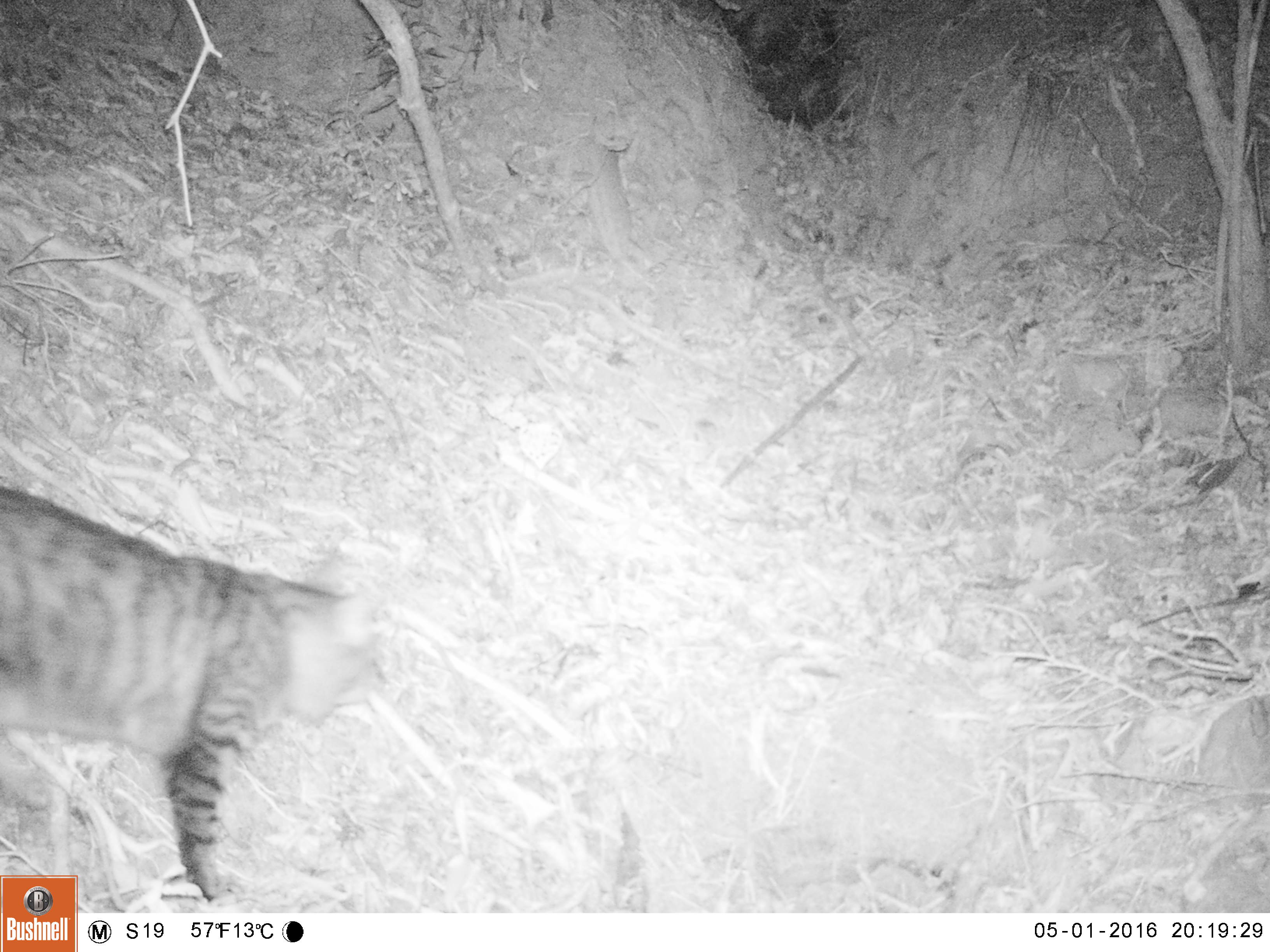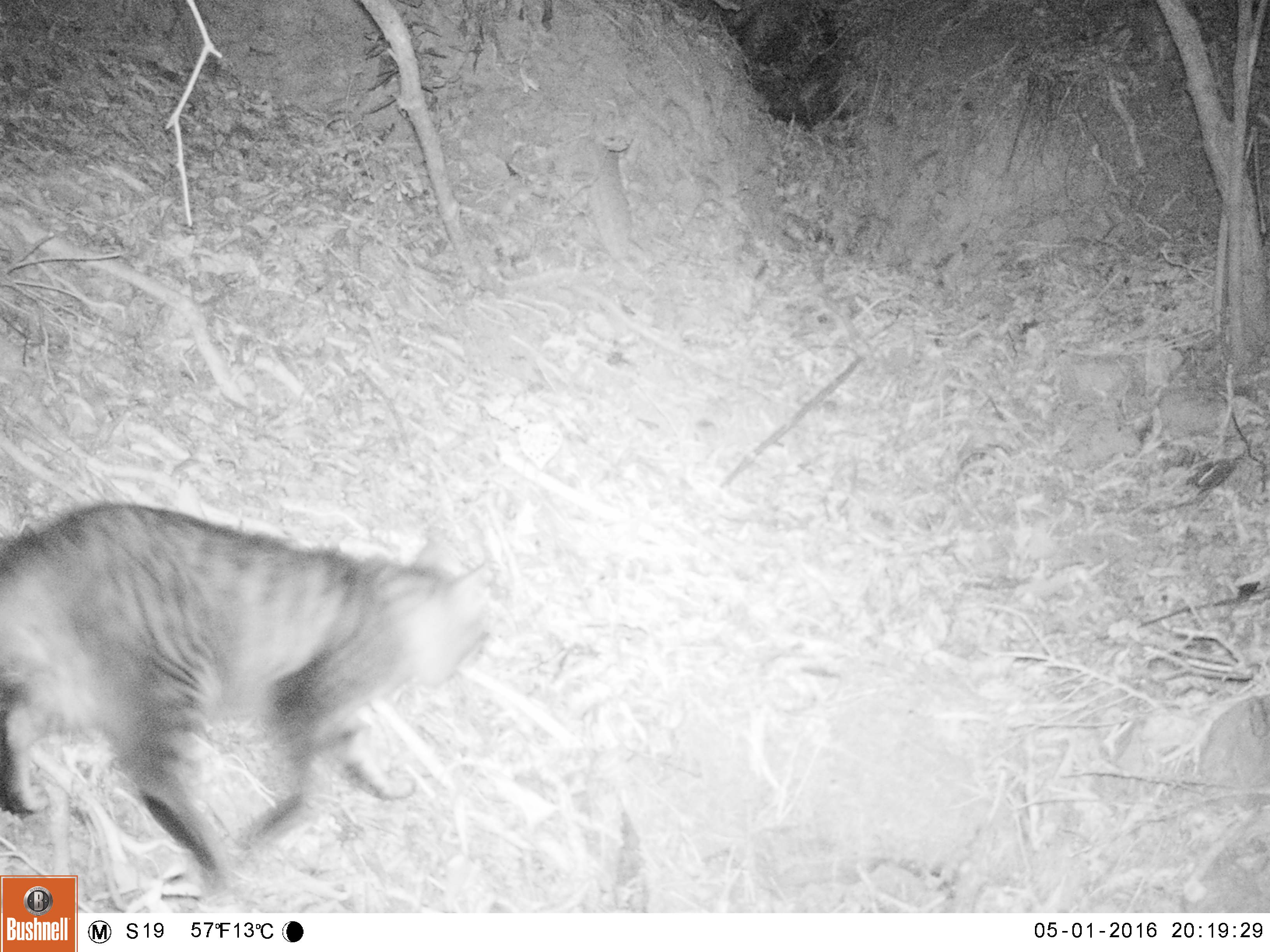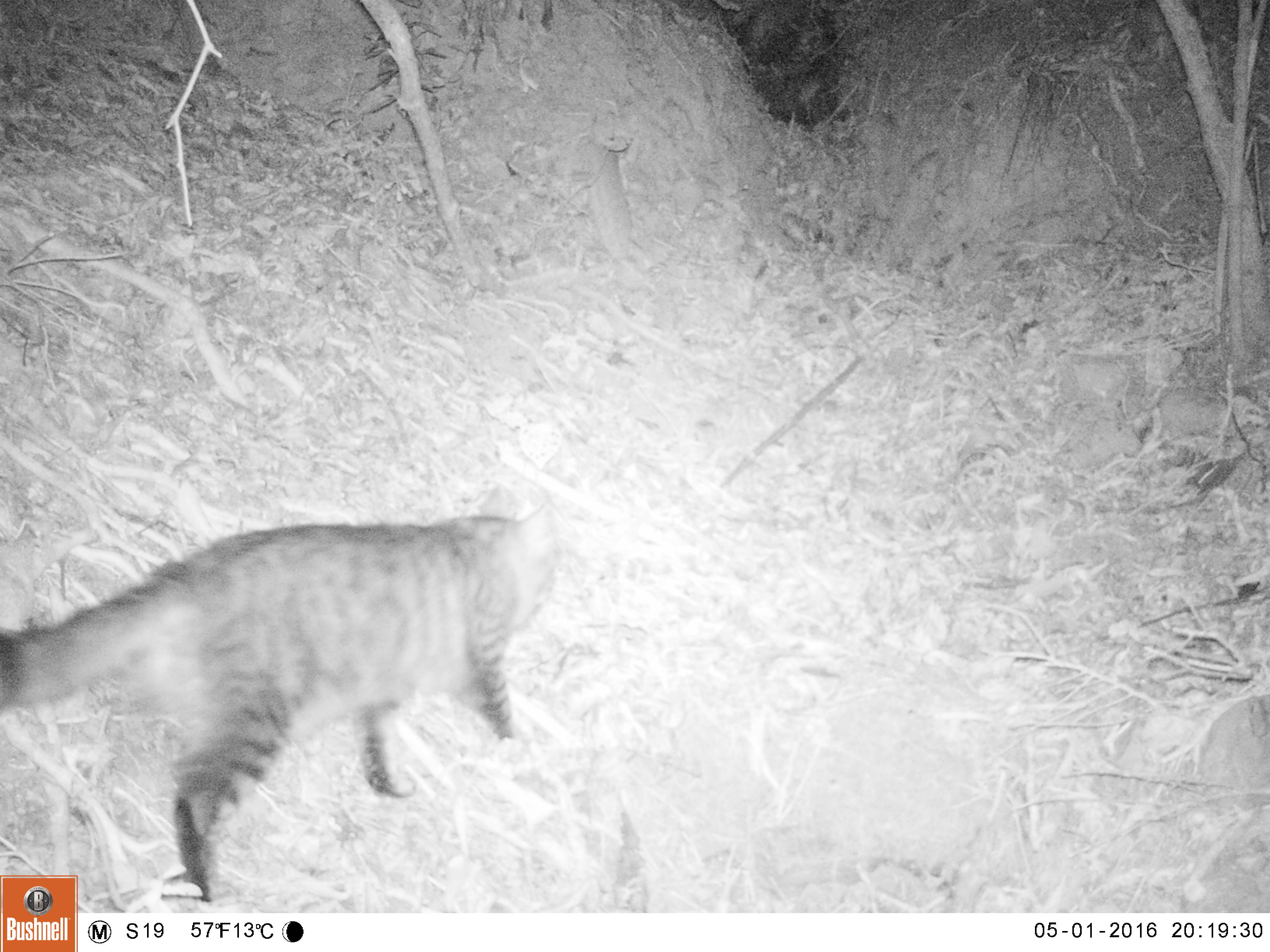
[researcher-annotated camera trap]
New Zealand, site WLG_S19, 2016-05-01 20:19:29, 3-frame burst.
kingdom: Animalia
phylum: Chordata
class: Mammalia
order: Carnivora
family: Felidae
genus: Felis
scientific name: Felis catus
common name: domestic cat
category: cat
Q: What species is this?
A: Cat (domestic cat) (Felis catus).